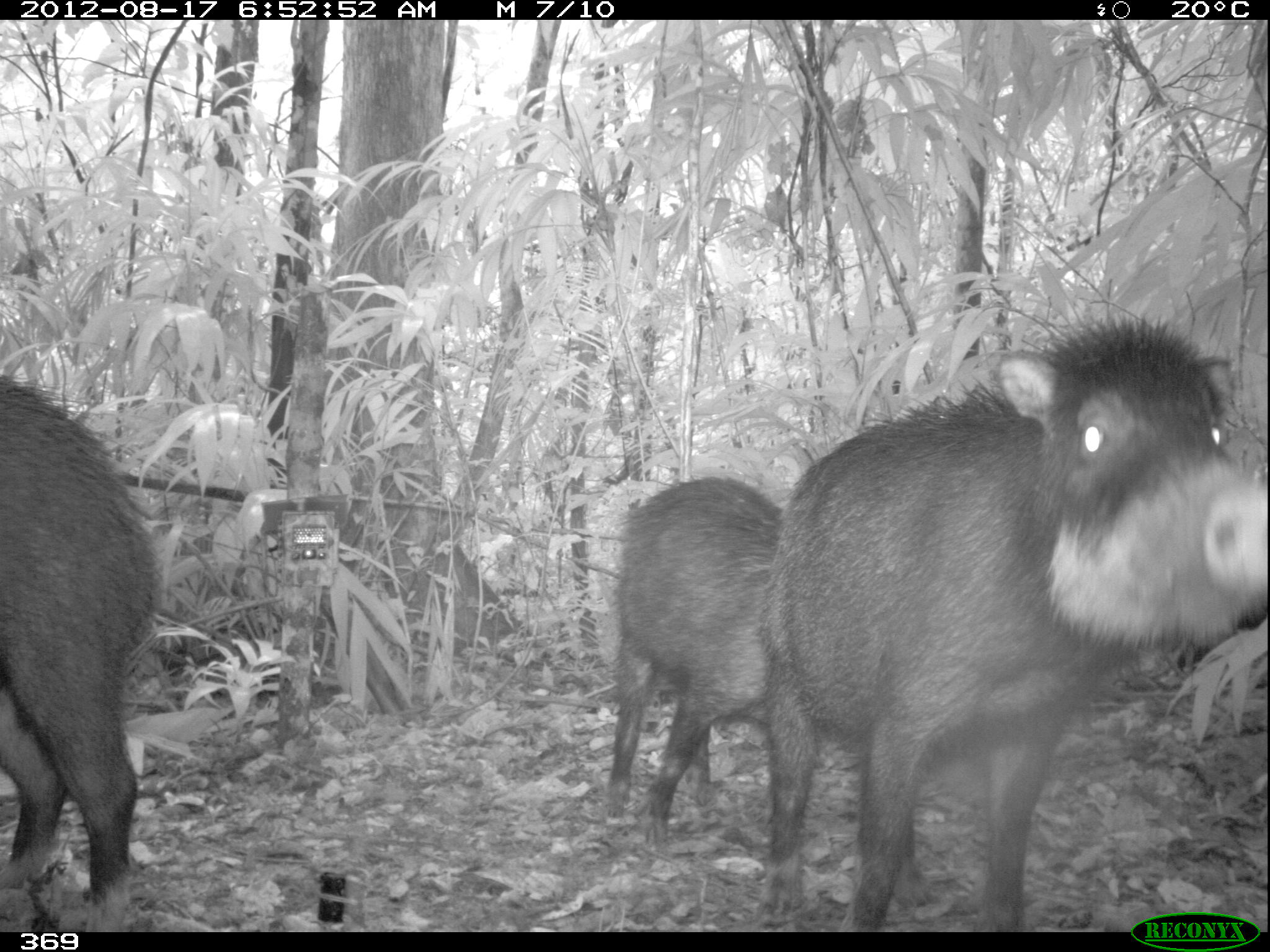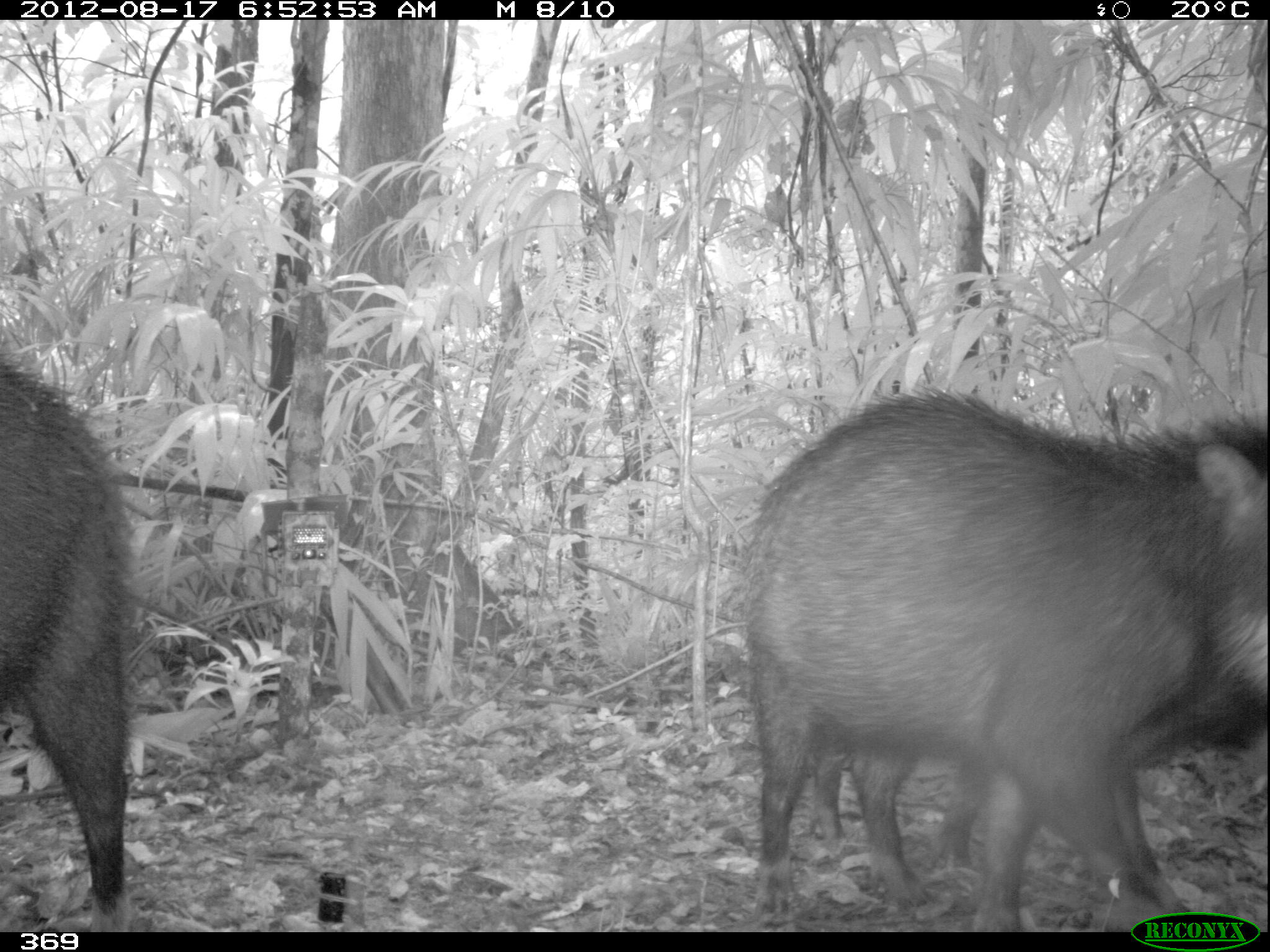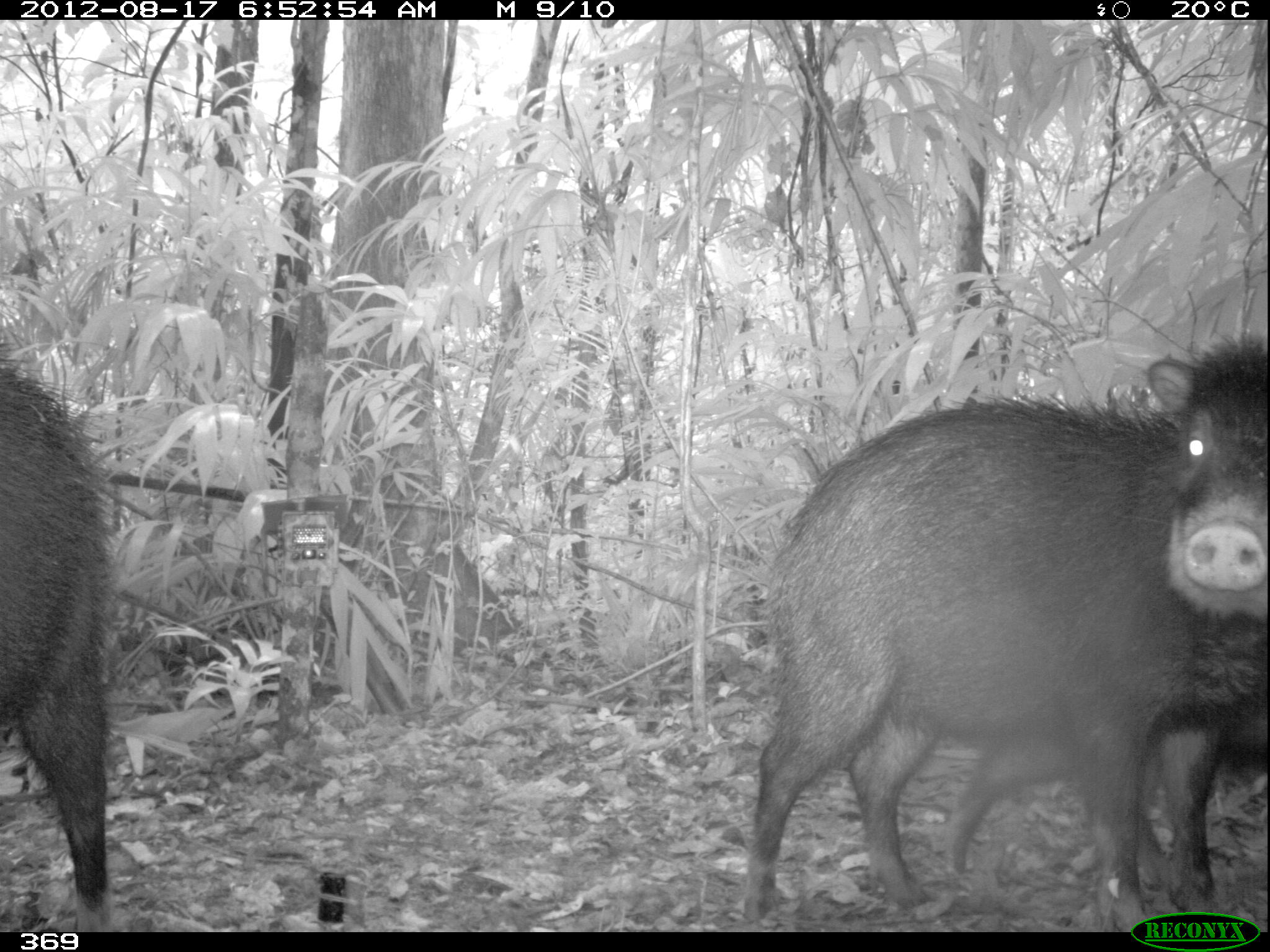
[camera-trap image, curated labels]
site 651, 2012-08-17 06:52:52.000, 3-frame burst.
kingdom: Animalia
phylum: Chordata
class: Mammalia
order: Artiodactyla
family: Tayassuidae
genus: Tayassu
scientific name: Tayassu pecari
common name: white-lipped peccary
Tayassu pecari (white-lipped peccary).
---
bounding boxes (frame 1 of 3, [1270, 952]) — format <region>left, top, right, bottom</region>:
tayassu pecari: <region>761, 317, 1270, 932</region>; <region>0, 374, 164, 932</region>; <region>597, 474, 777, 838</region>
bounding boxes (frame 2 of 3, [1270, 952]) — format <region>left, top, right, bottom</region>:
tayassu pecari: <region>736, 387, 1265, 932</region>; <region>812, 663, 1188, 932</region>; <region>0, 363, 144, 932</region>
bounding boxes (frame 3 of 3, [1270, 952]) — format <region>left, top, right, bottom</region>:
tayassu pecari: <region>736, 336, 1270, 932</region>; <region>931, 694, 1262, 906</region>; <region>0, 363, 112, 931</region>